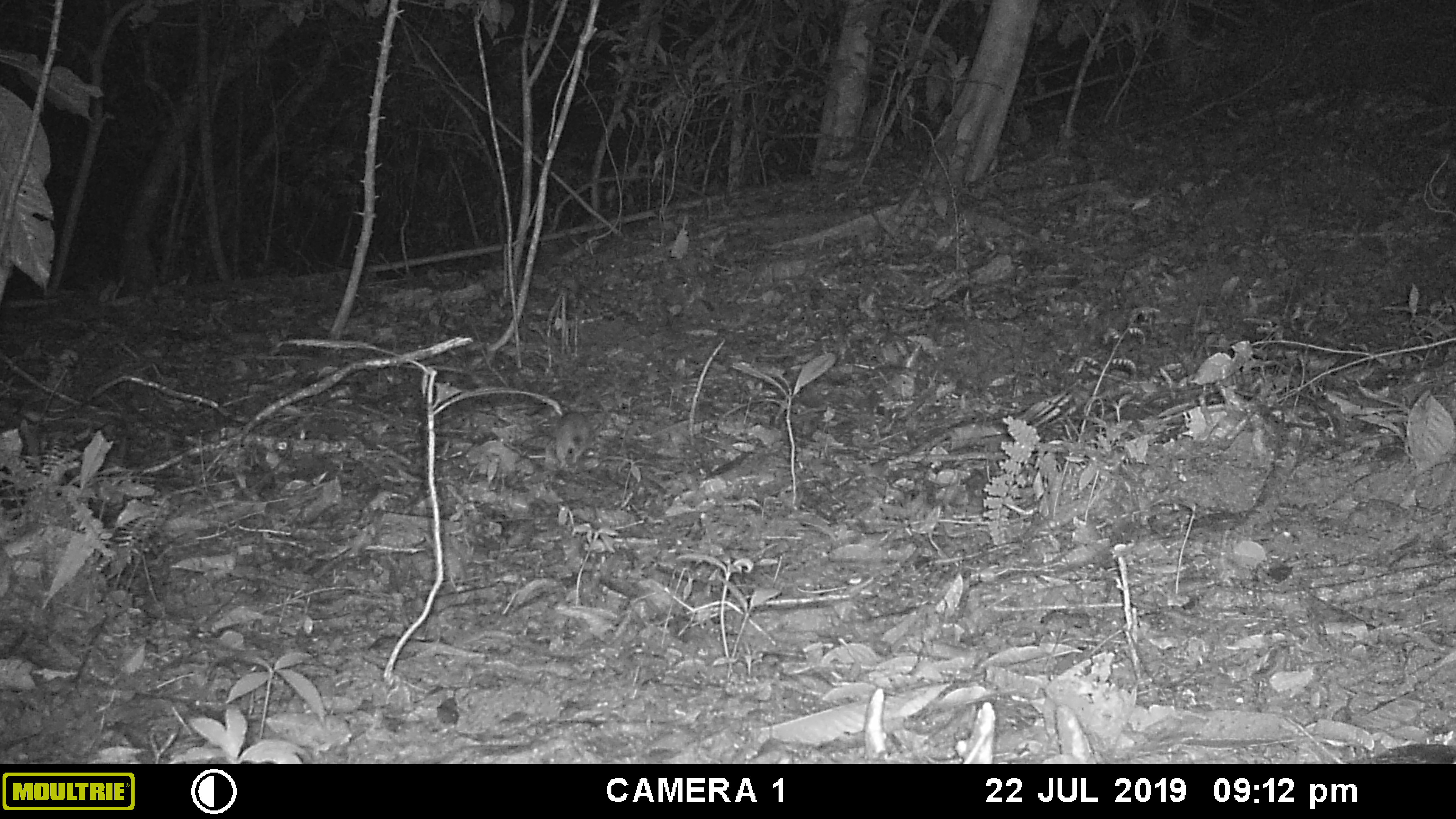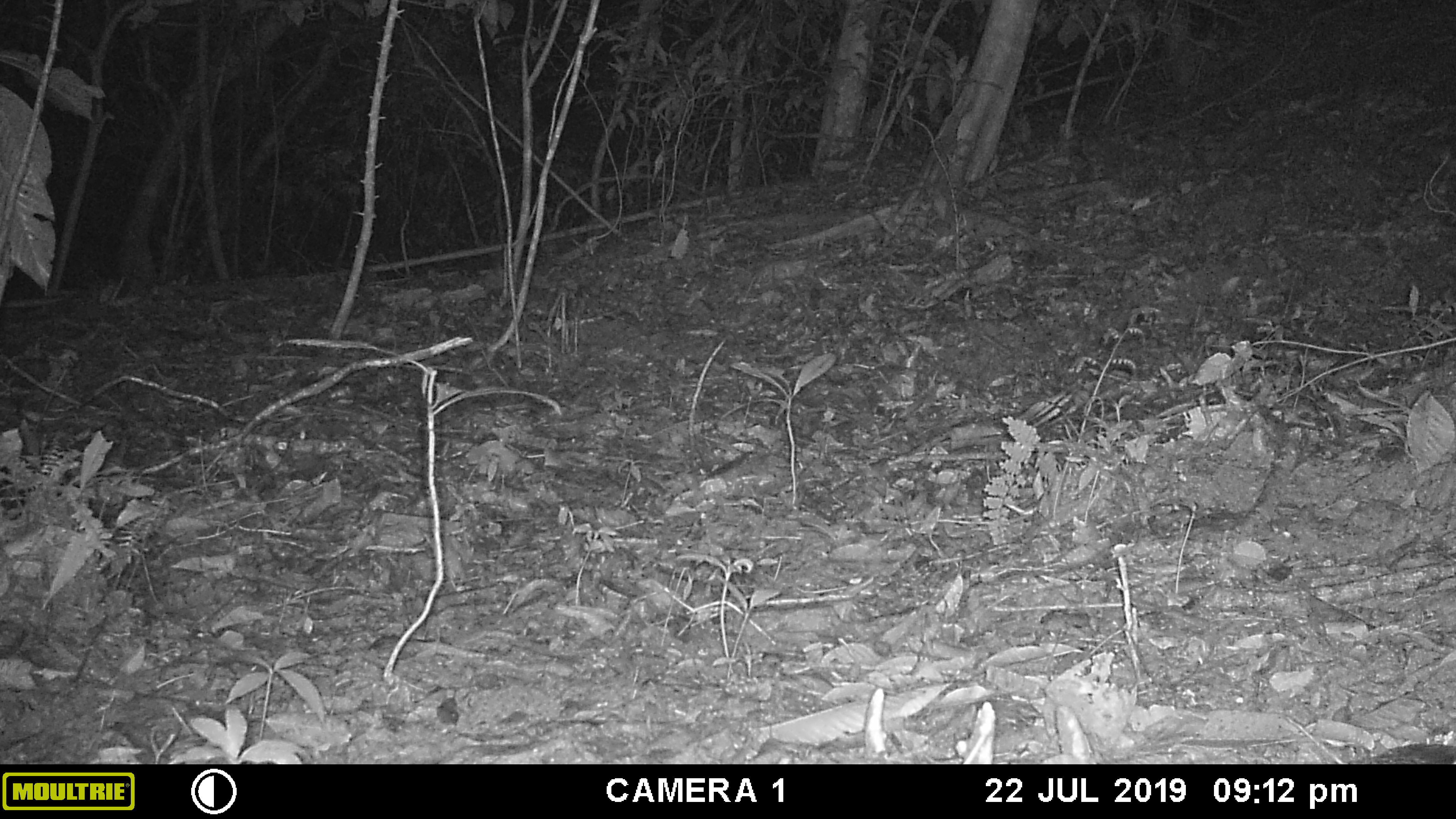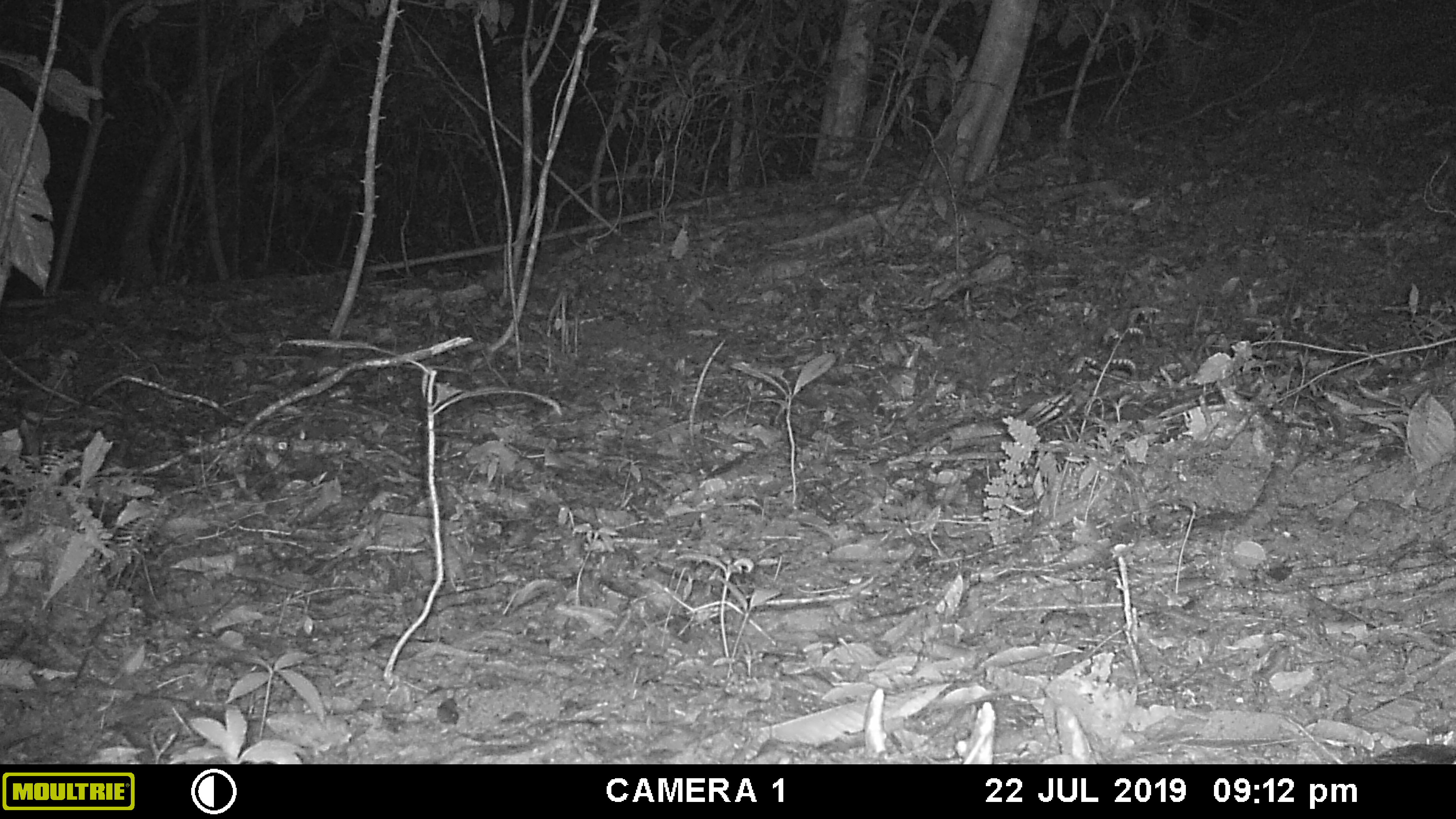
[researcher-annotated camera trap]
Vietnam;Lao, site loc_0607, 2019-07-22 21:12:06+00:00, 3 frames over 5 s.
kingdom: Animalia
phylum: Chordata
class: Mammalia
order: Rodentia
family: Muridae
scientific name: Muridae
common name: old-world mice and rats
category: unidentified murid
Unidentified murid (old-world mice and rats) (Muridae). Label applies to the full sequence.